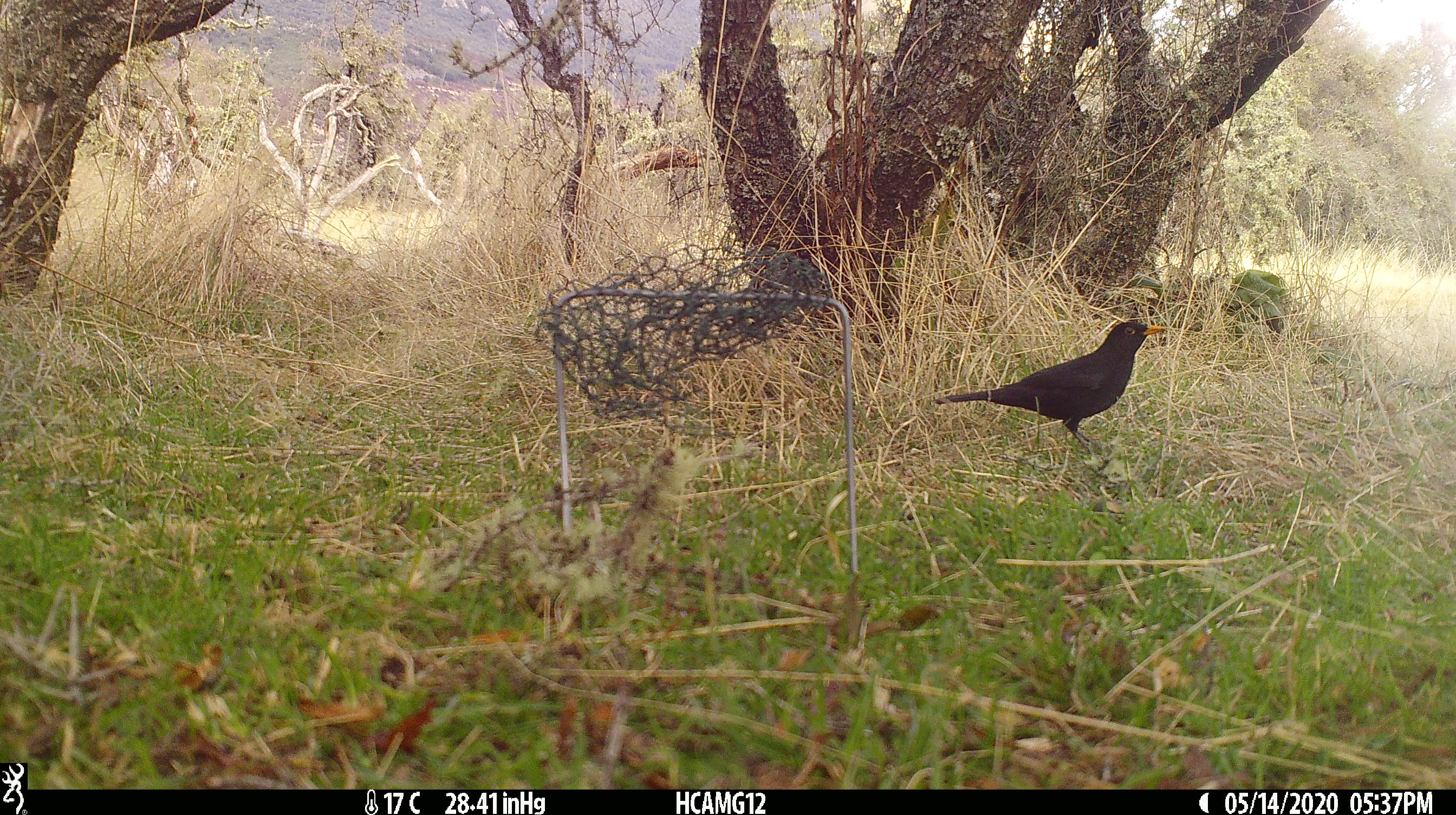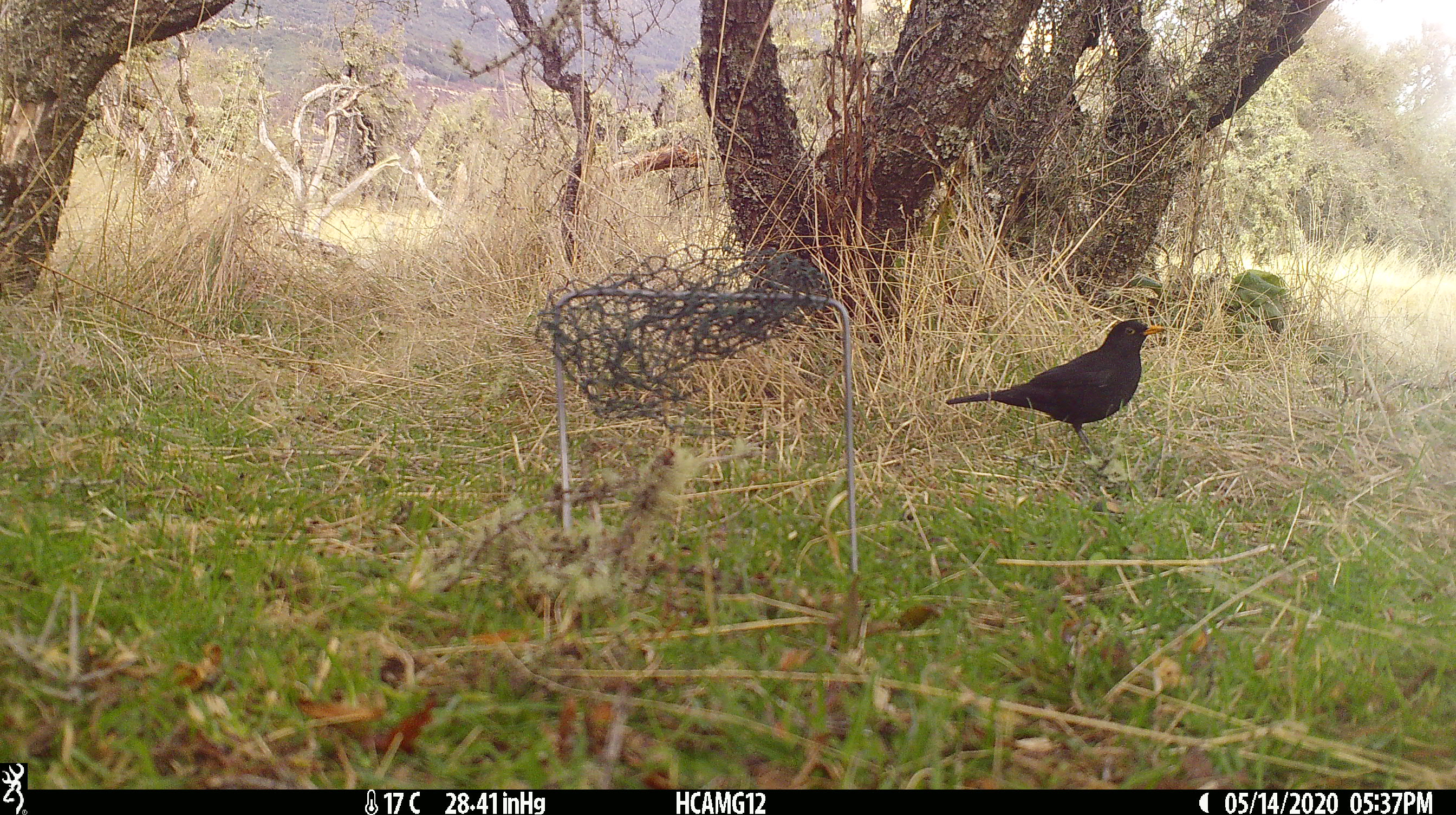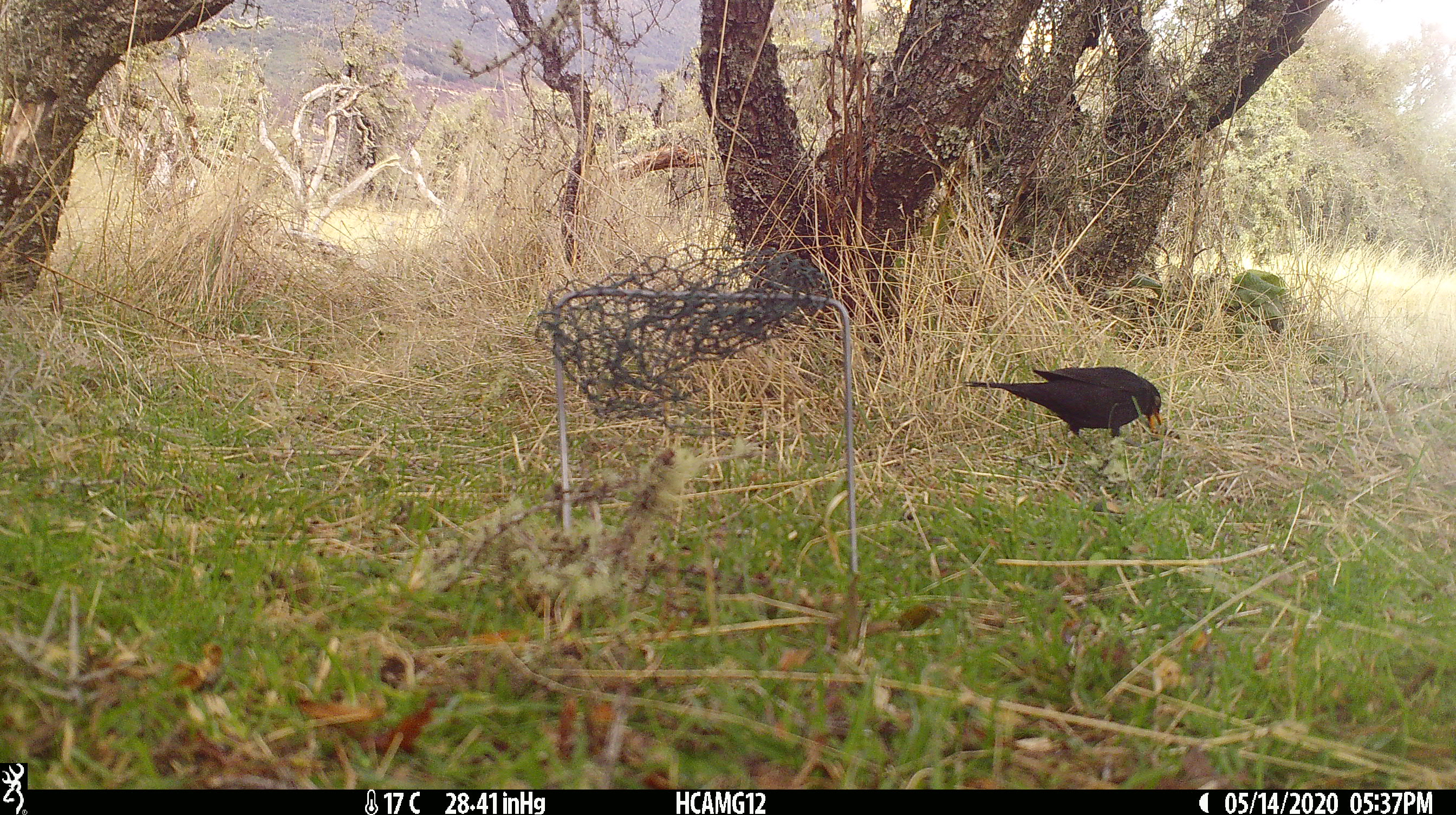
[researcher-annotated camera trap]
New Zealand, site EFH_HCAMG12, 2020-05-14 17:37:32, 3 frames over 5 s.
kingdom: Animalia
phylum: Chordata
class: Aves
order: Passeriformes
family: Turdidae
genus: Turdus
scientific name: Turdus merula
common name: eurasian blackbird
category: blackbird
Blackbird (eurasian blackbird) (Turdus merula).